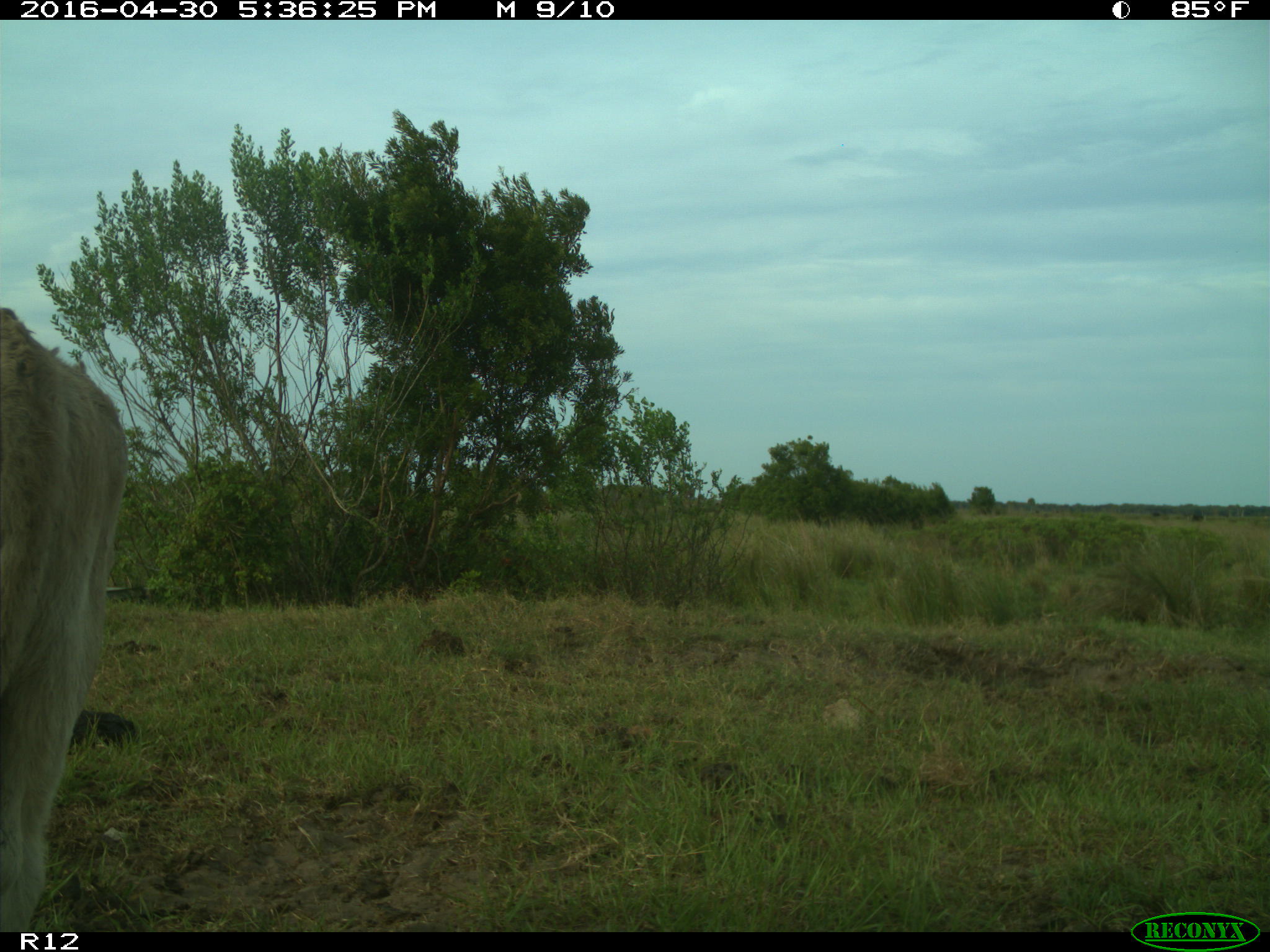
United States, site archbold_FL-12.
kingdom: Animalia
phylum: Chordata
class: Mammalia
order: Artiodactyla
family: Bovidae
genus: Bos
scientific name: Bos taurus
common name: domestic cow